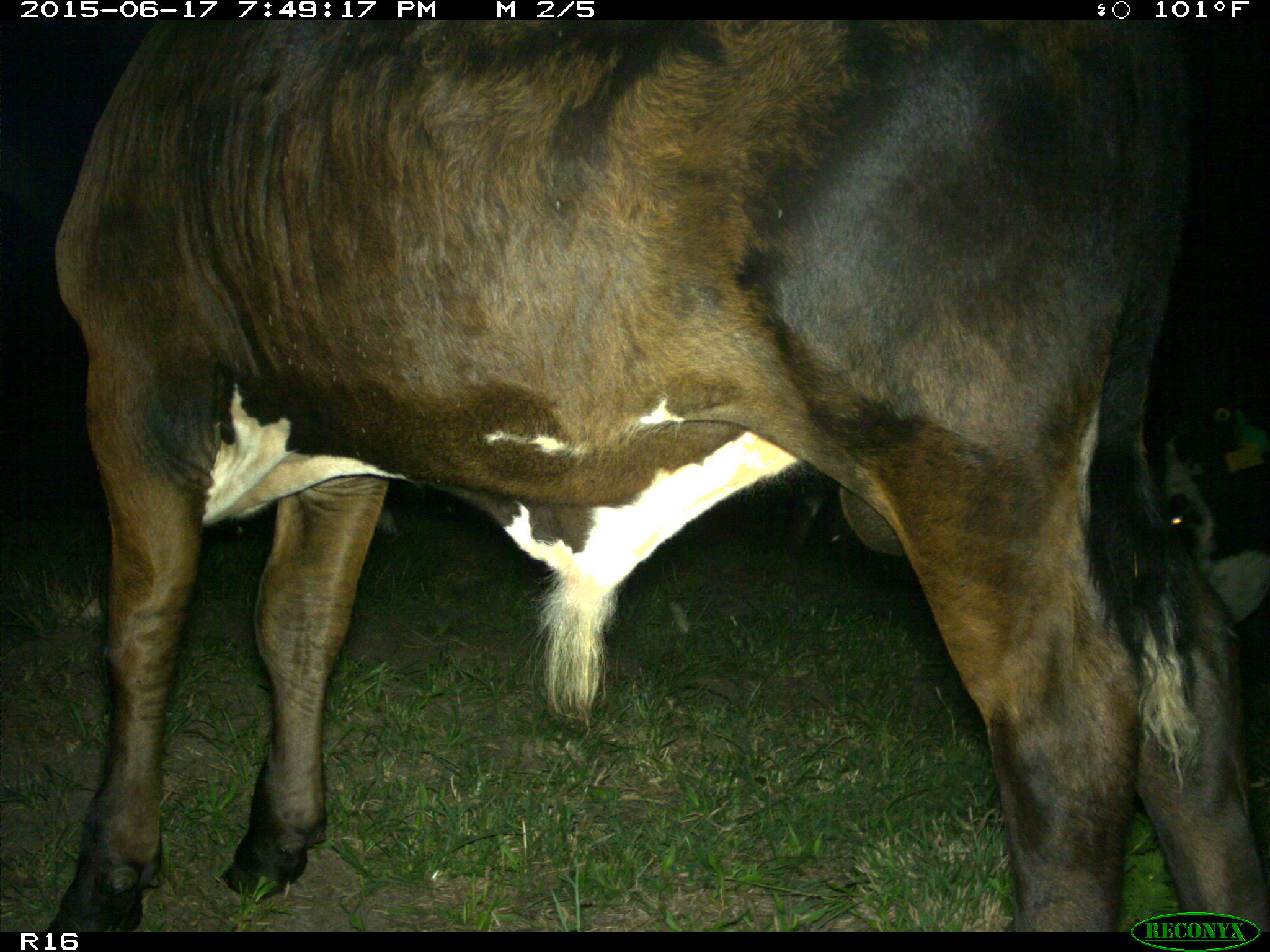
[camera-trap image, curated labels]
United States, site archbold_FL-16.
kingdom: Animalia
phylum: Chordata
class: Mammalia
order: Artiodactyla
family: Bovidae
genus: Bos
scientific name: Bos taurus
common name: domestic cow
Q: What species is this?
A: Bos taurus (domestic cow).